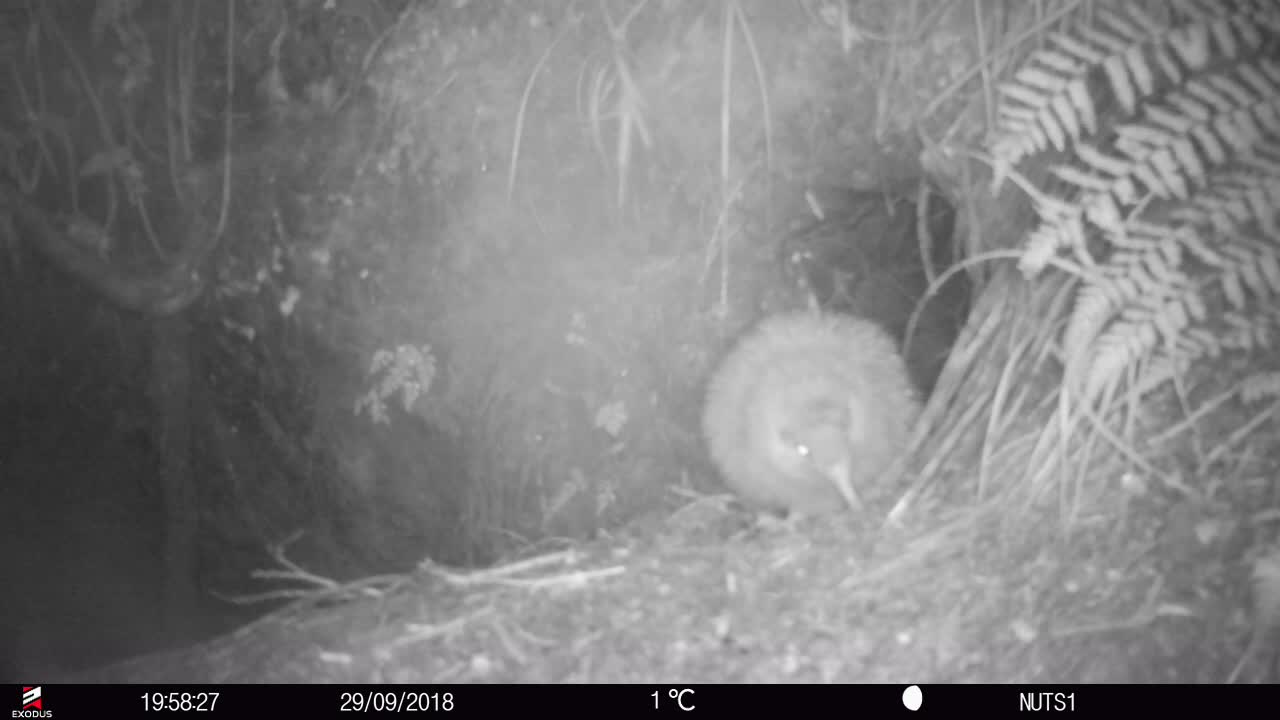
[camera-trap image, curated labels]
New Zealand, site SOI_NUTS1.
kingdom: Animalia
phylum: Chordata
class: Aves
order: Apterygiformes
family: Apterygidae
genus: Apteryx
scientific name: Apteryx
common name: kiwi